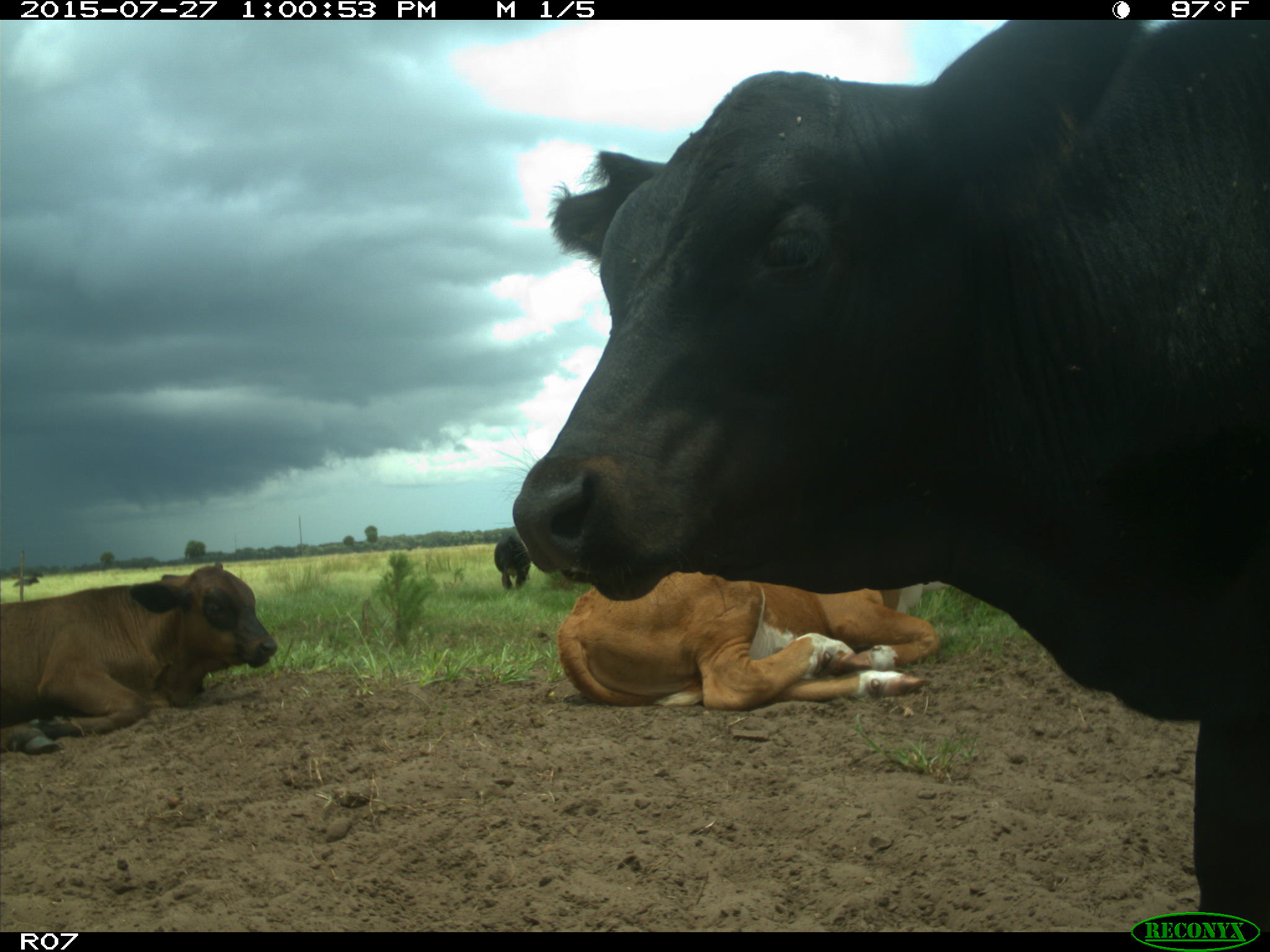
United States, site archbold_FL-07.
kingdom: Animalia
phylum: Chordata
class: Mammalia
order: Artiodactyla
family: Bovidae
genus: Bos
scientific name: Bos taurus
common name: domestic cow